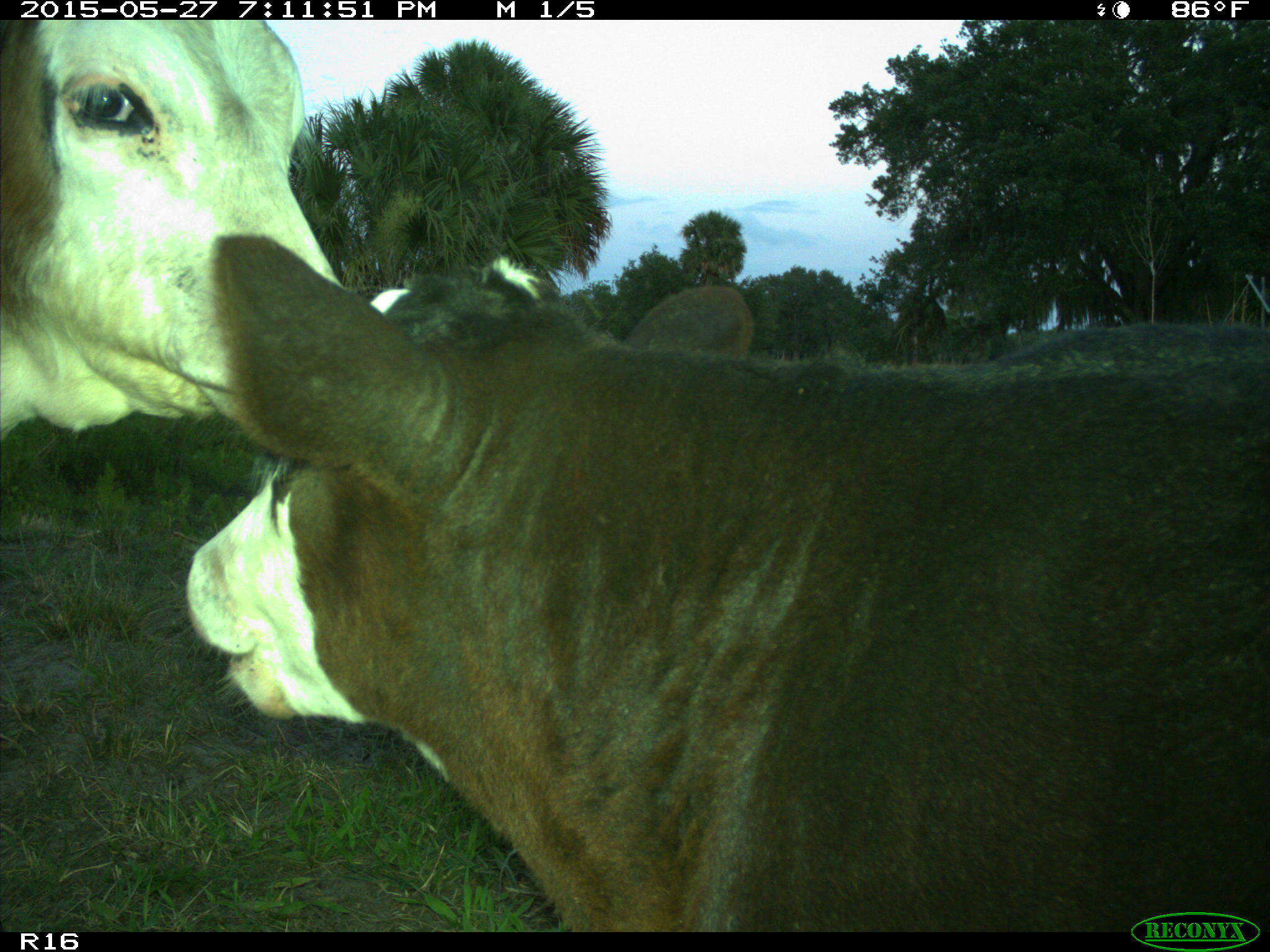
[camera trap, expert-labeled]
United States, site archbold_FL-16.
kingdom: Animalia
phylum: Chordata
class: Mammalia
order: Artiodactyla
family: Bovidae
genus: Bos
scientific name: Bos taurus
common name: domestic cow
Bos taurus (domestic cow).